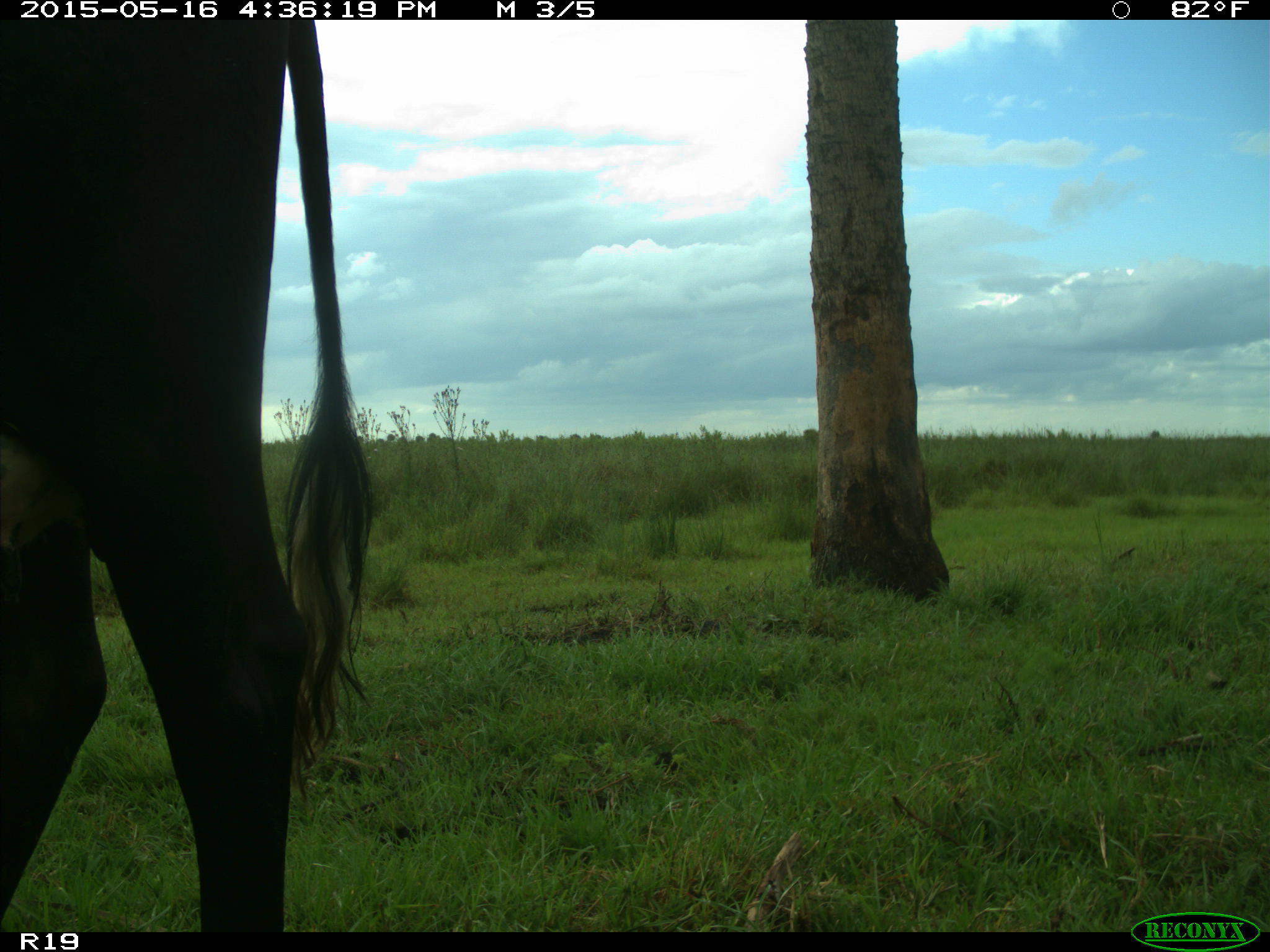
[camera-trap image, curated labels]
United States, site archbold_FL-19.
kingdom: Animalia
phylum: Chordata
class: Mammalia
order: Artiodactyla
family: Bovidae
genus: Bos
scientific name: Bos taurus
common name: domestic cow